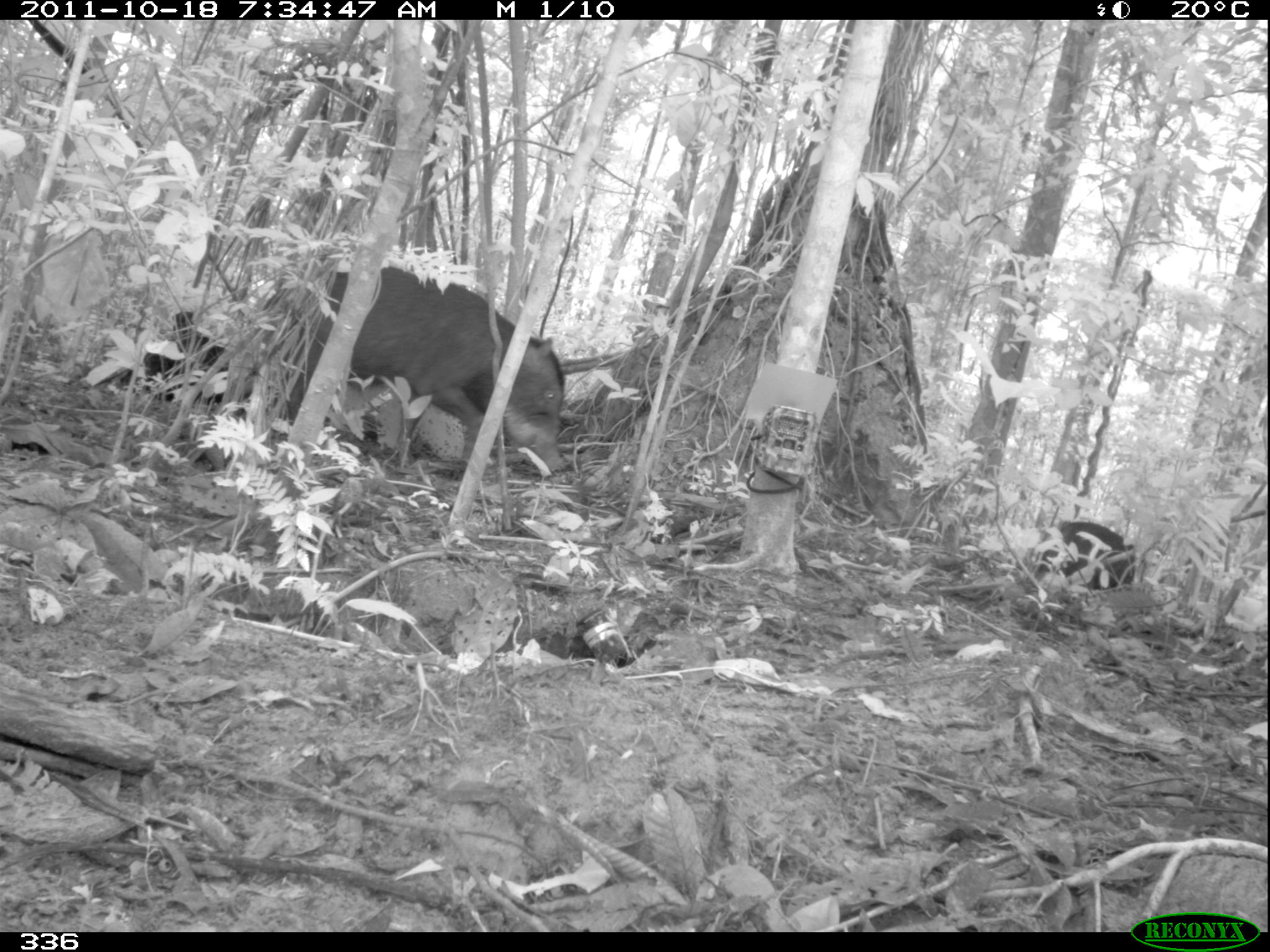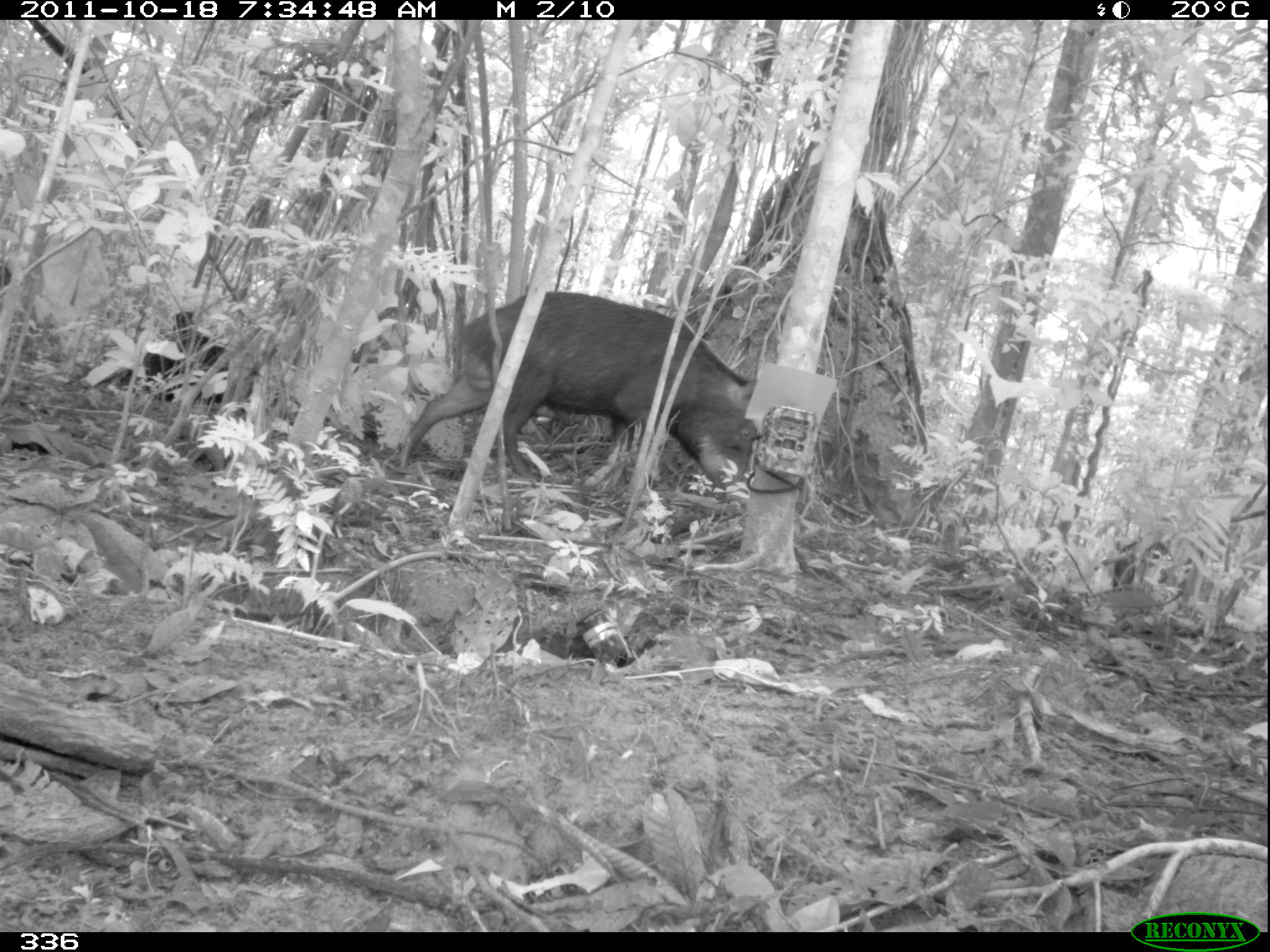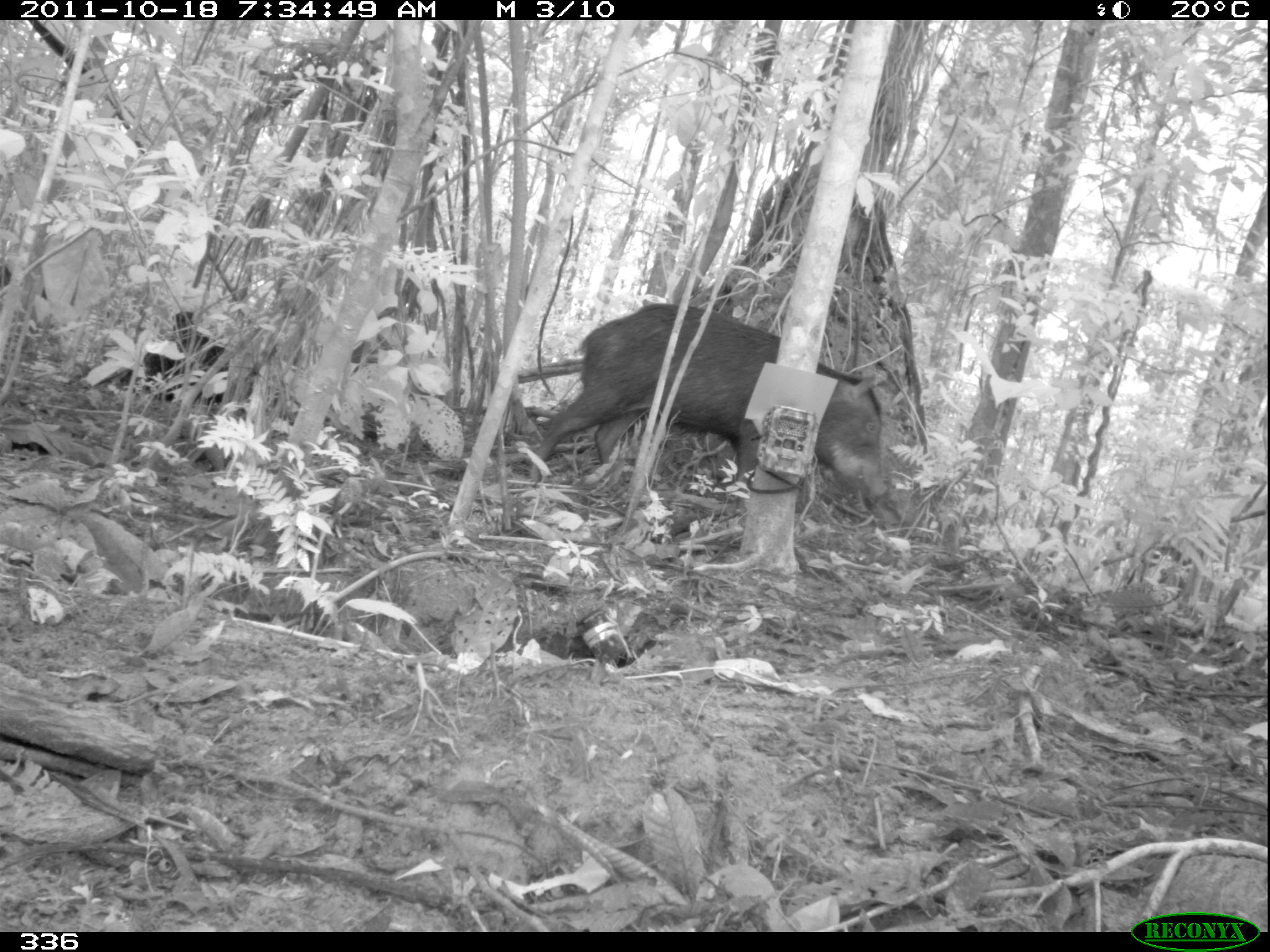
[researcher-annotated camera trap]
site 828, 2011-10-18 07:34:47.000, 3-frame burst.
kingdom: Animalia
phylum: Chordata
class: Mammalia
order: Artiodactyla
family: Tayassuidae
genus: Tayassu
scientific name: Tayassu pecari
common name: white-lipped peccary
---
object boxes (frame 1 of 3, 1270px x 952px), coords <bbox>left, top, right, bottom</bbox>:
tayassu pecari: <bbox>268, 266, 563, 473</bbox>; <bbox>1033, 521, 1136, 590</bbox>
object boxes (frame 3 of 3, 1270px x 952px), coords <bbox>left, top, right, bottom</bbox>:
tayassu pecari: <bbox>529, 302, 885, 505</bbox>